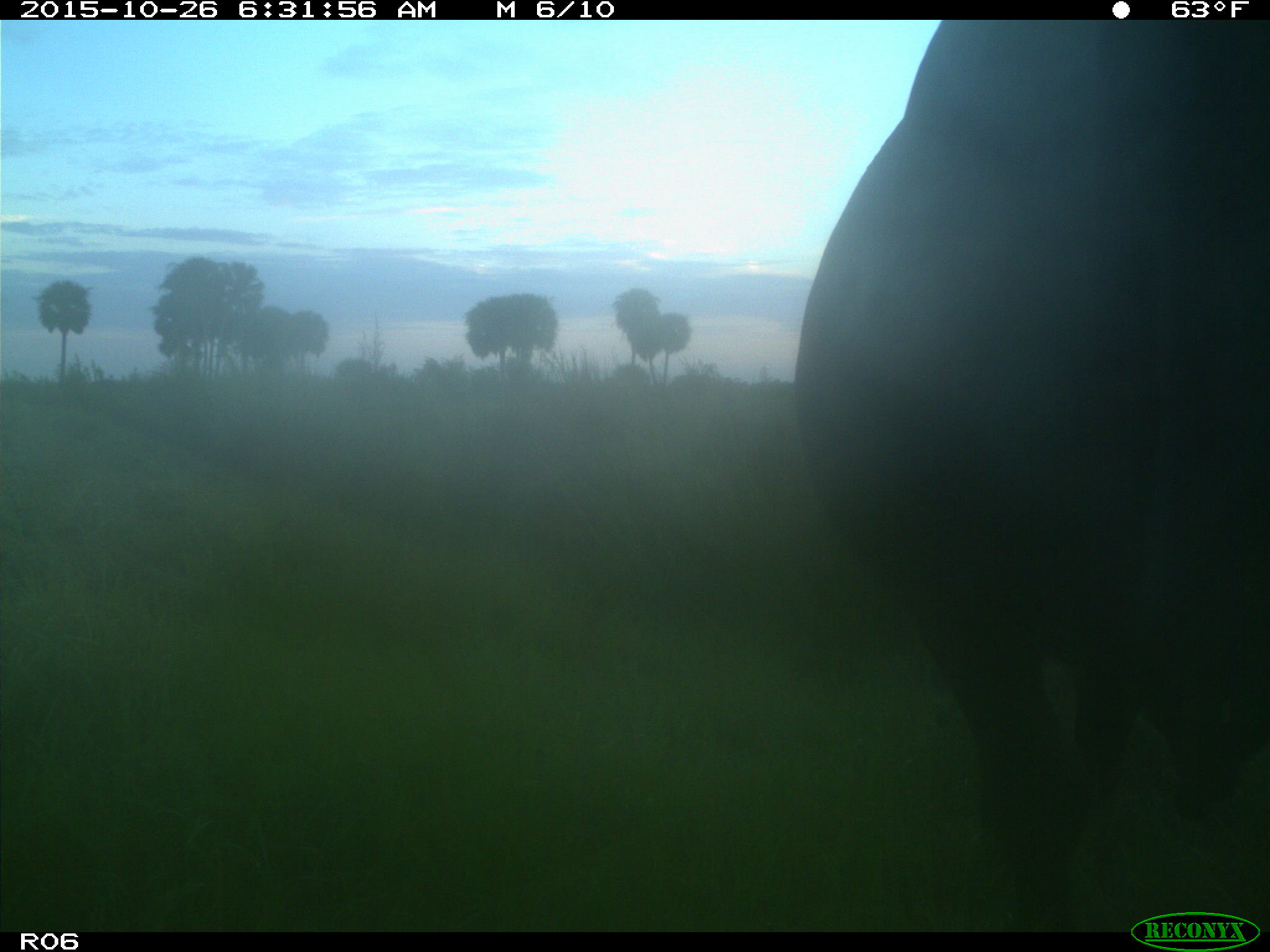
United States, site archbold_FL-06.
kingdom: Animalia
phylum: Chordata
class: Mammalia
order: Artiodactyla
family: Bovidae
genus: Bos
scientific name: Bos taurus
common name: domestic cow